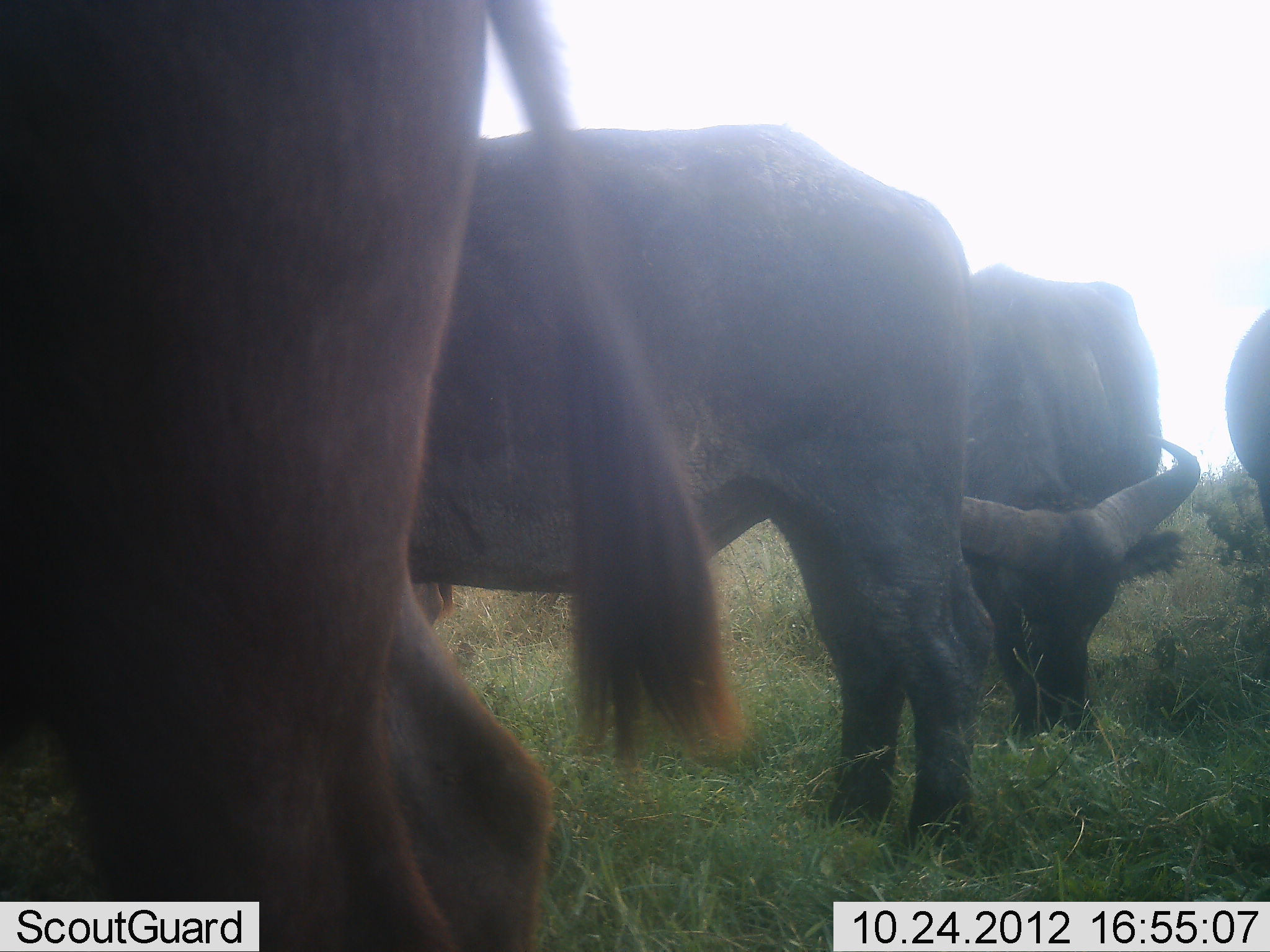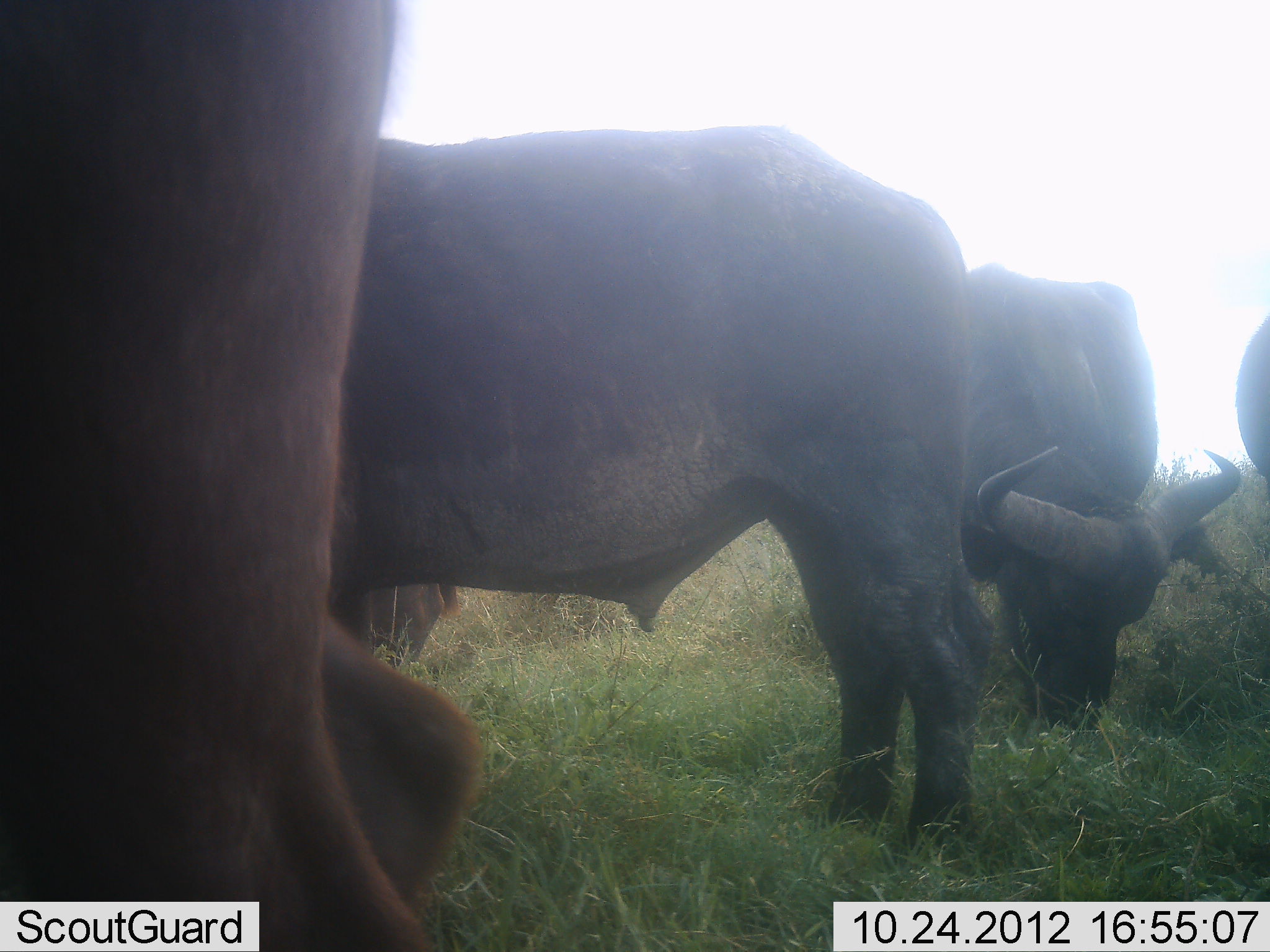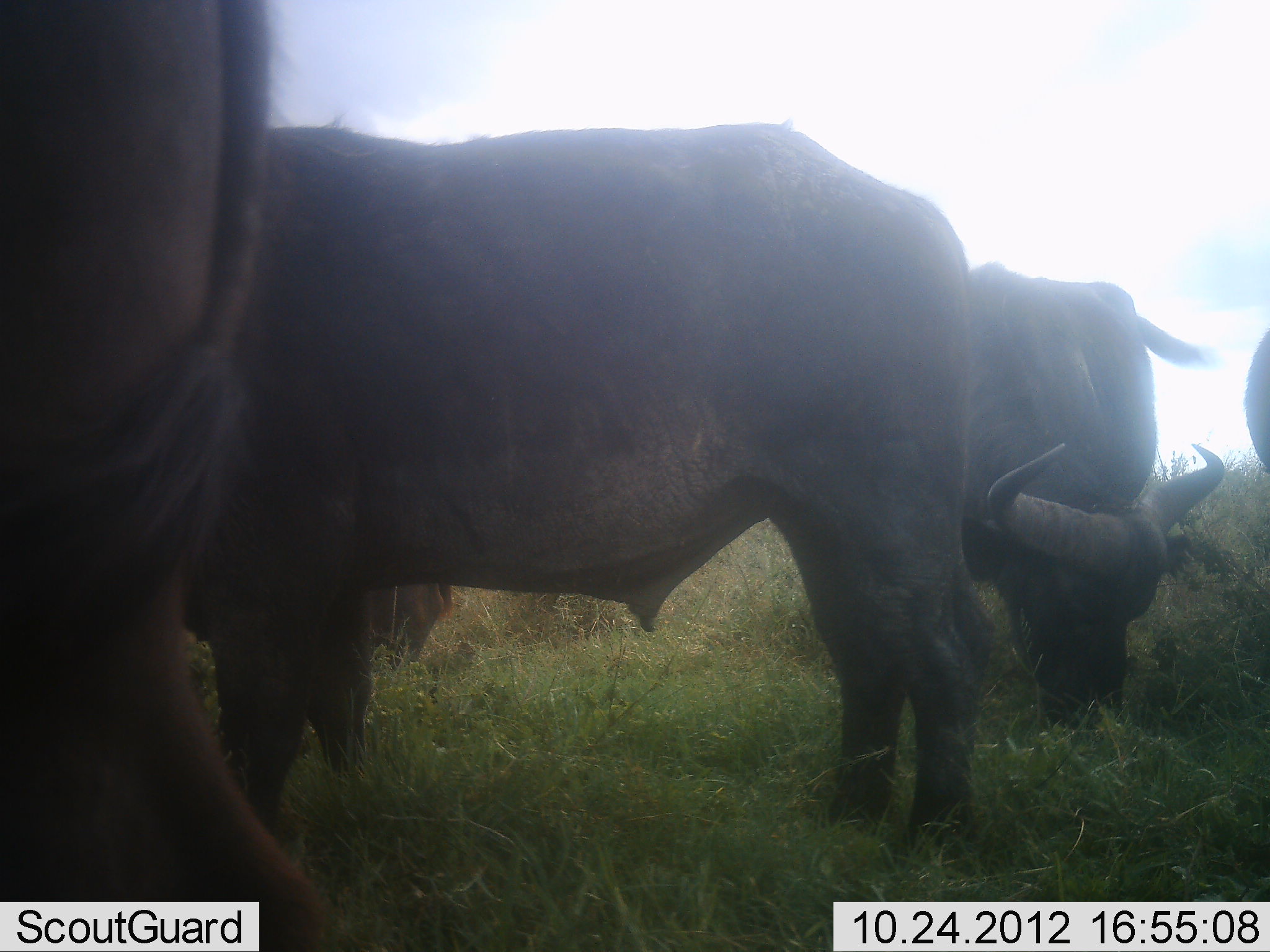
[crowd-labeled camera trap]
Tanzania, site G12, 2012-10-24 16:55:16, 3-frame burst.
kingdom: Animalia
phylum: Chordata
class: Mammalia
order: Artiodactyla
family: Bovidae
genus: Syncerus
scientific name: Syncerus caffer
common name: cape buffalo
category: buffalo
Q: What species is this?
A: Buffalo (cape buffalo) (Syncerus caffer).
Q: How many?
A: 5.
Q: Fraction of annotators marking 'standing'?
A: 70%.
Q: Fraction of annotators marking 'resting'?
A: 0%.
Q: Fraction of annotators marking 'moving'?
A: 10%.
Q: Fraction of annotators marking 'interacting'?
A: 0%.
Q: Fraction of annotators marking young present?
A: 0%.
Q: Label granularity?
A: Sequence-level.